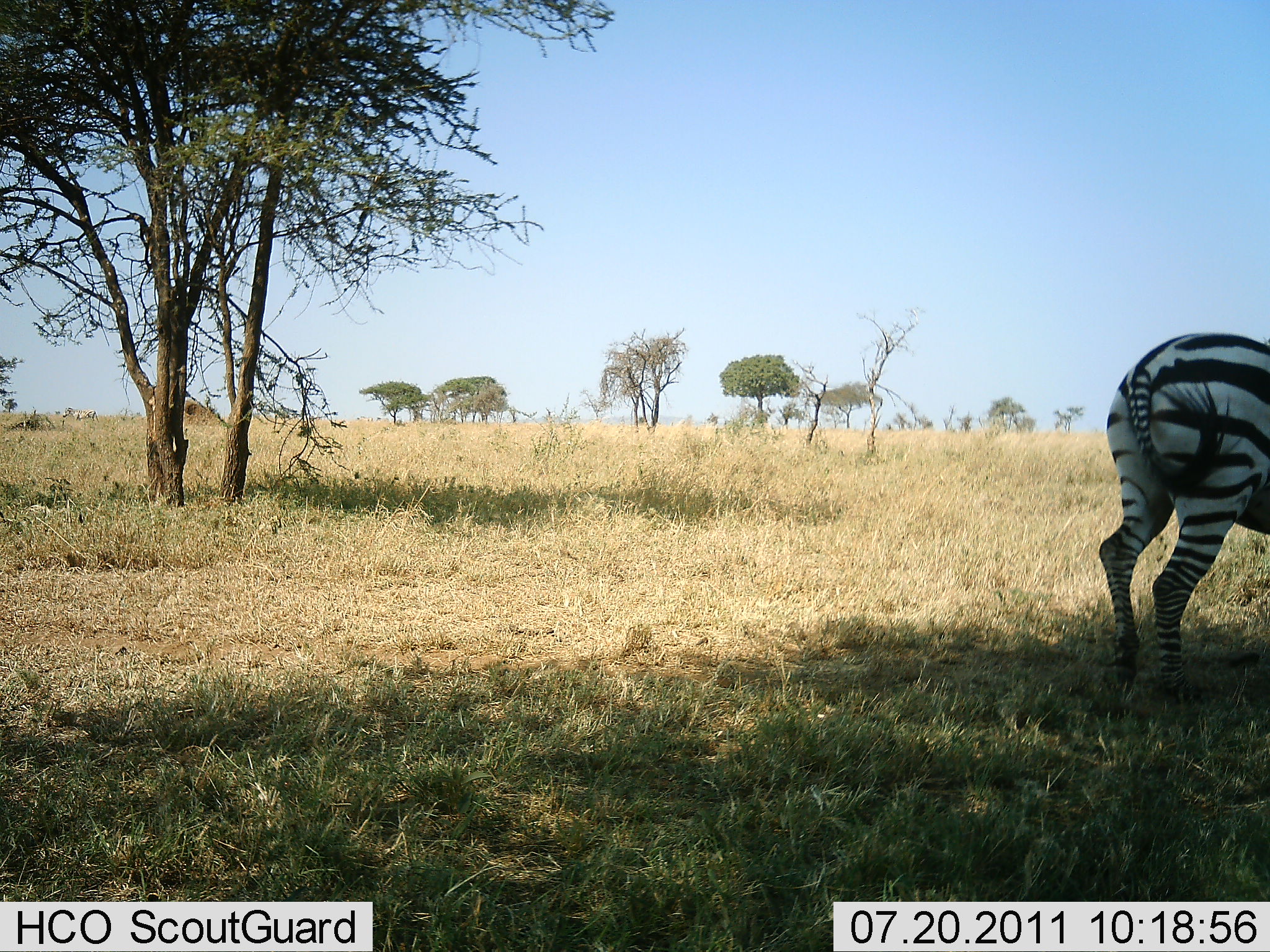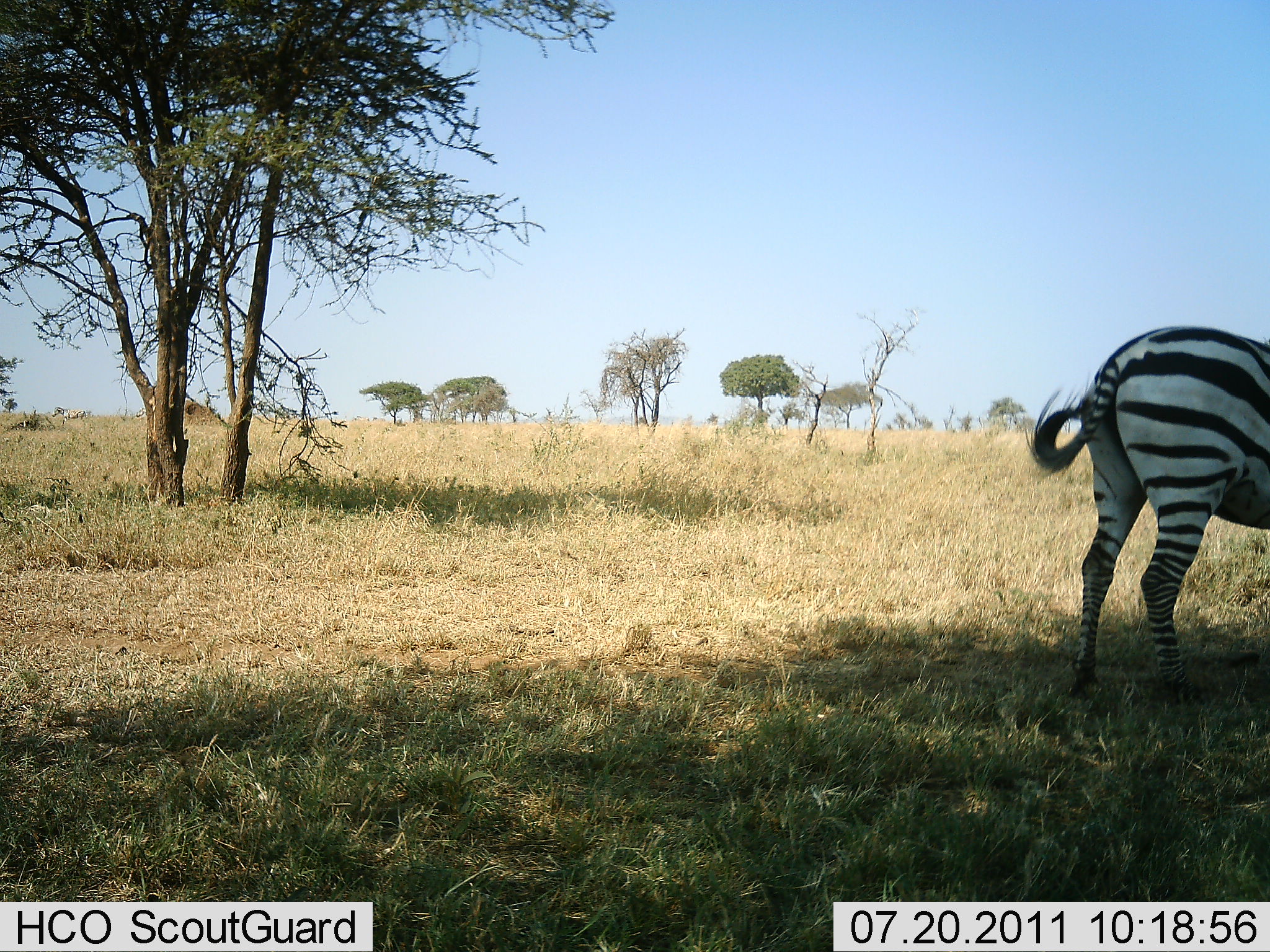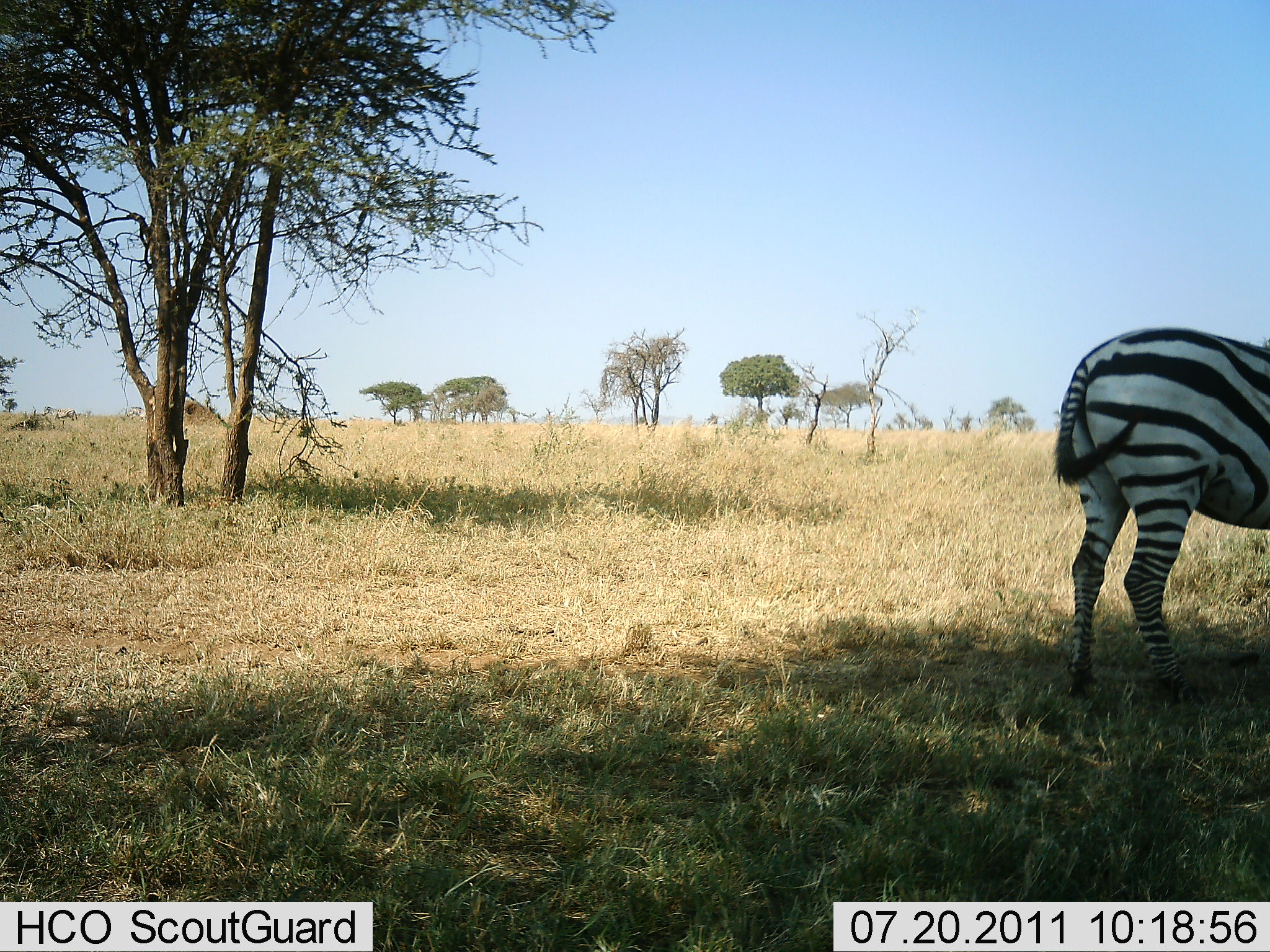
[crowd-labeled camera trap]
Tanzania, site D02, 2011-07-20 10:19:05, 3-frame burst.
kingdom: Animalia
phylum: Chordata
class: Mammalia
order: Perissodactyla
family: Equidae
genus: Equus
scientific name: Equus quagga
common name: plains zebra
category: zebra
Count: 1.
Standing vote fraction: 70%.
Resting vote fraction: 0%.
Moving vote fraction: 30%.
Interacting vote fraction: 0%.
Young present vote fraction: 0%.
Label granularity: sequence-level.